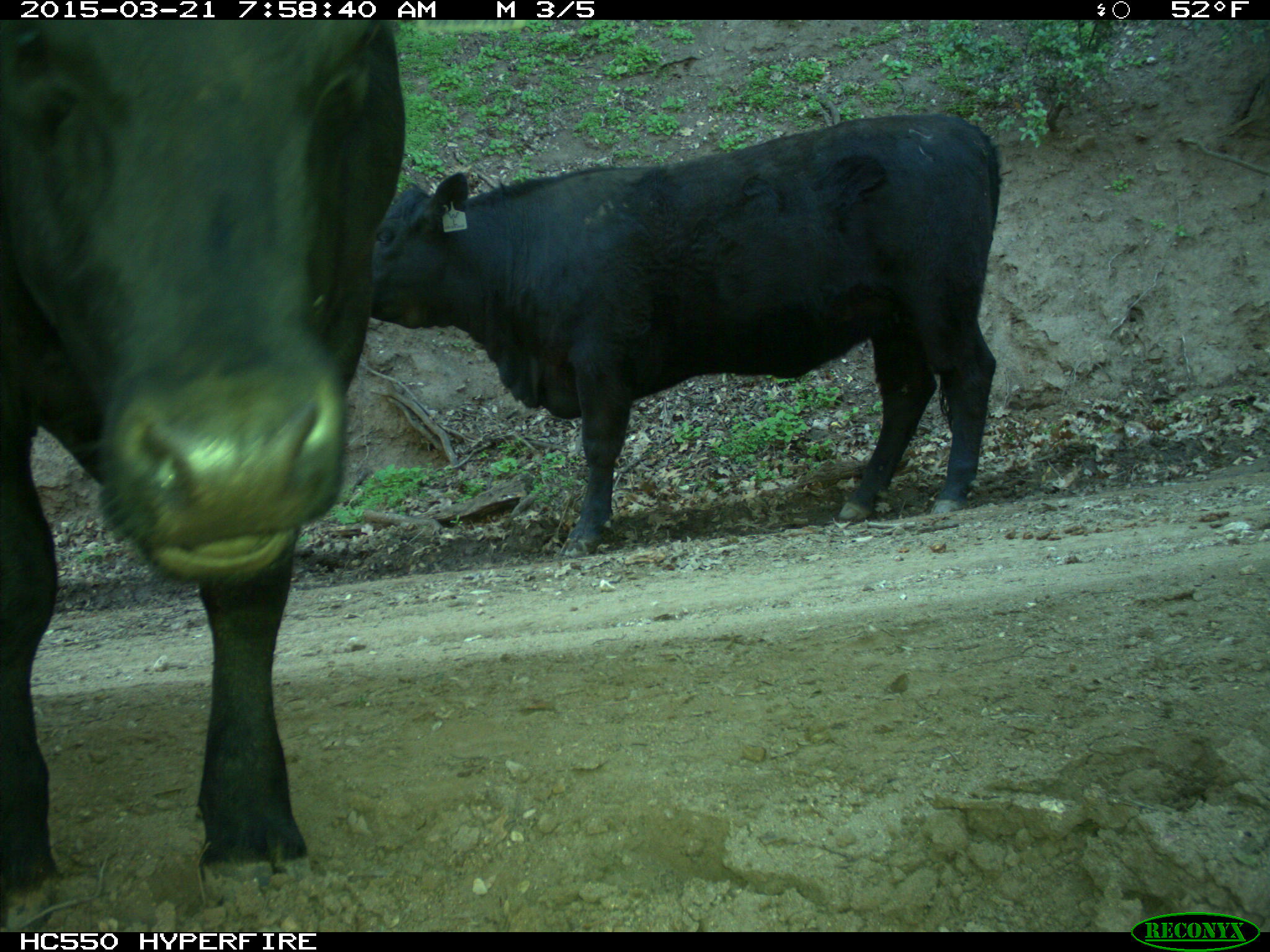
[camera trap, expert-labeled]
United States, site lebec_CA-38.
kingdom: Animalia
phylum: Chordata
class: Mammalia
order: Artiodactyla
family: Bovidae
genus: Bos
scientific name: Bos taurus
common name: domestic cow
Bos taurus (domestic cow).